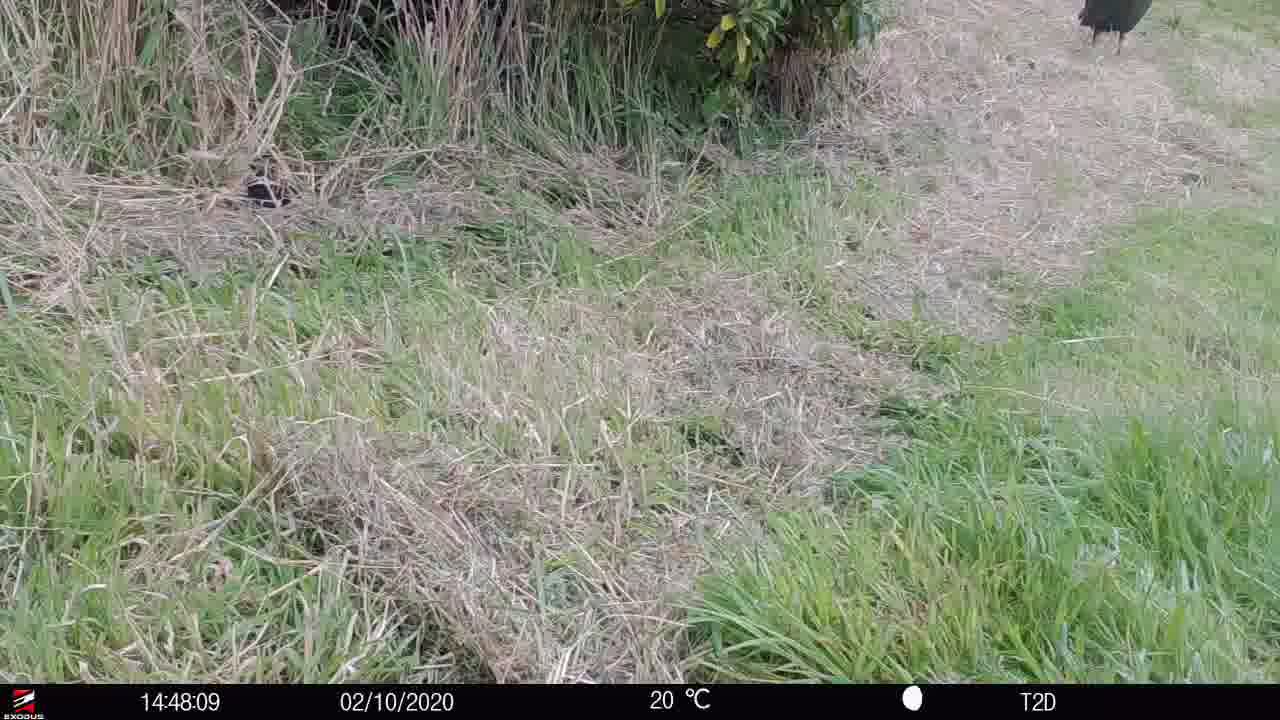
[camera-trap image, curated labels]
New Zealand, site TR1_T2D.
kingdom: Animalia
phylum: Chordata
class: Aves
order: Gruiformes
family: Rallidae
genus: Porphyrio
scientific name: Porphyrio mantelli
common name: takahe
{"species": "takahe (Porphyrio mantelli)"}